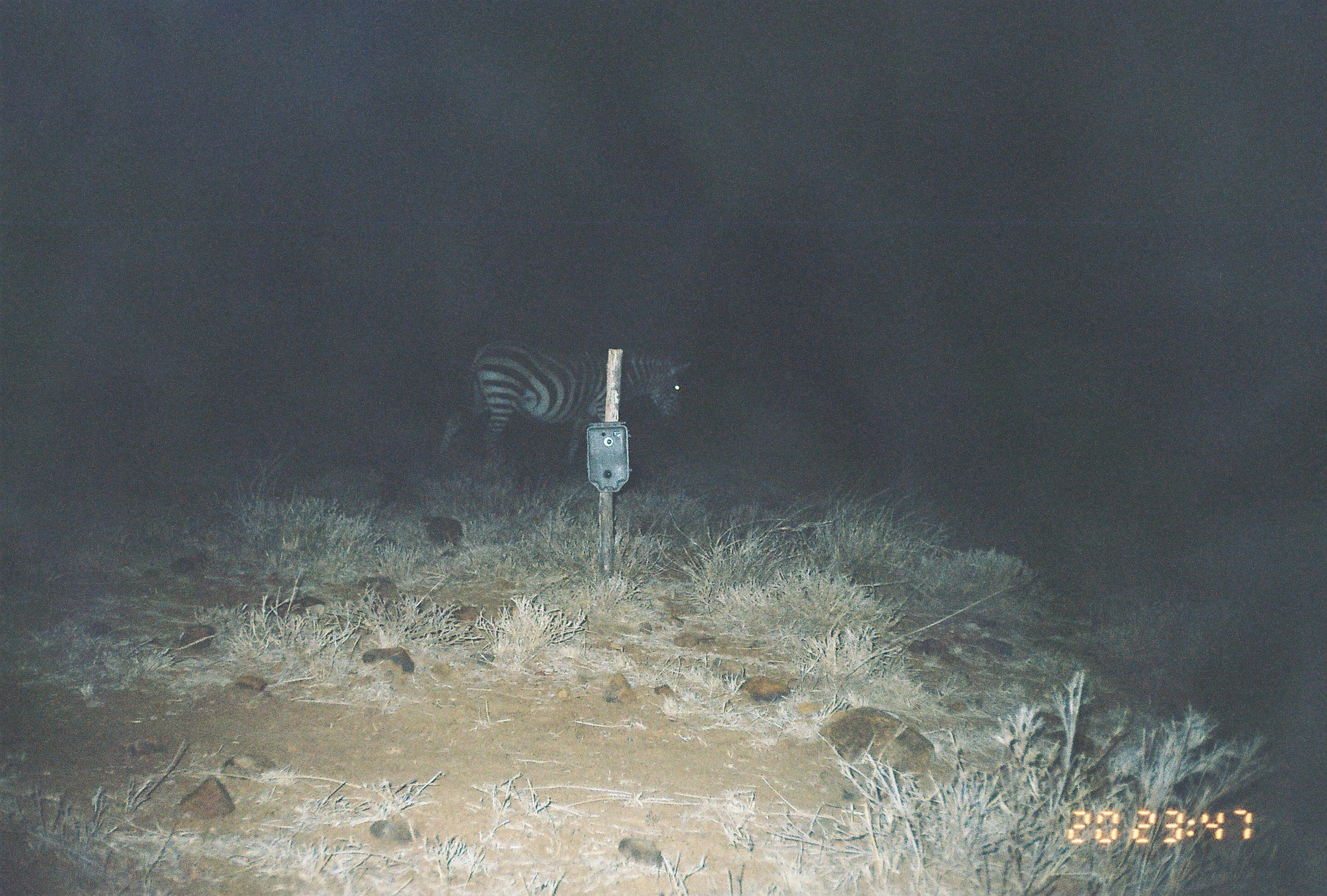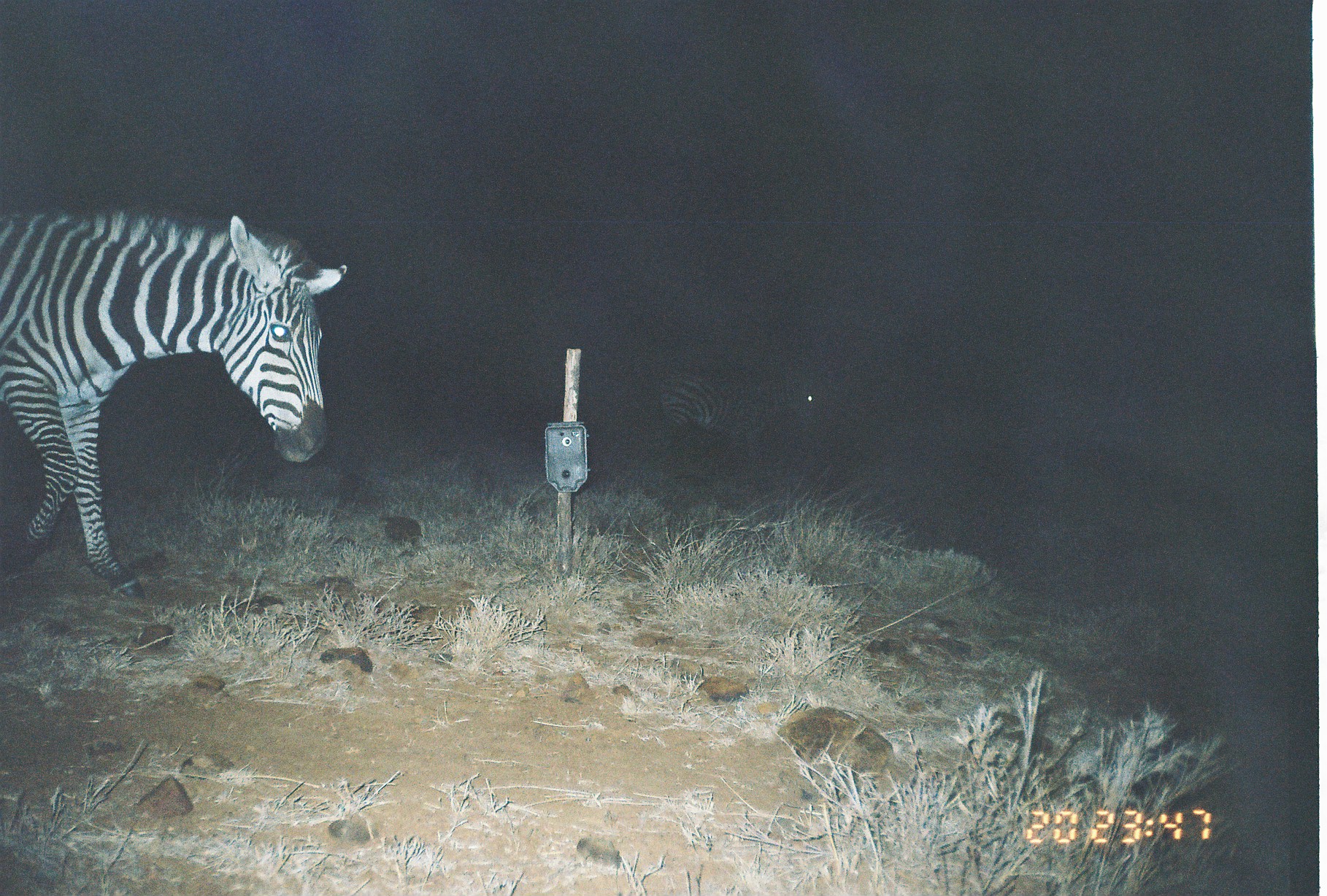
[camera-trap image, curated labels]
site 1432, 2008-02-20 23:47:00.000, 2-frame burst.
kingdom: Animalia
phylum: Chordata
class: Mammalia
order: Perissodactyla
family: Equidae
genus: Equus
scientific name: Equus quagga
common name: plains zebra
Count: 1.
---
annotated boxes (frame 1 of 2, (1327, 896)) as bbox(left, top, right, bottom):
equus quagga: bbox(437, 339, 695, 463)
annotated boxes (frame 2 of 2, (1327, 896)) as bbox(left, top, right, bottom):
equus quagga: bbox(1, 203, 349, 600); bbox(645, 362, 822, 469)